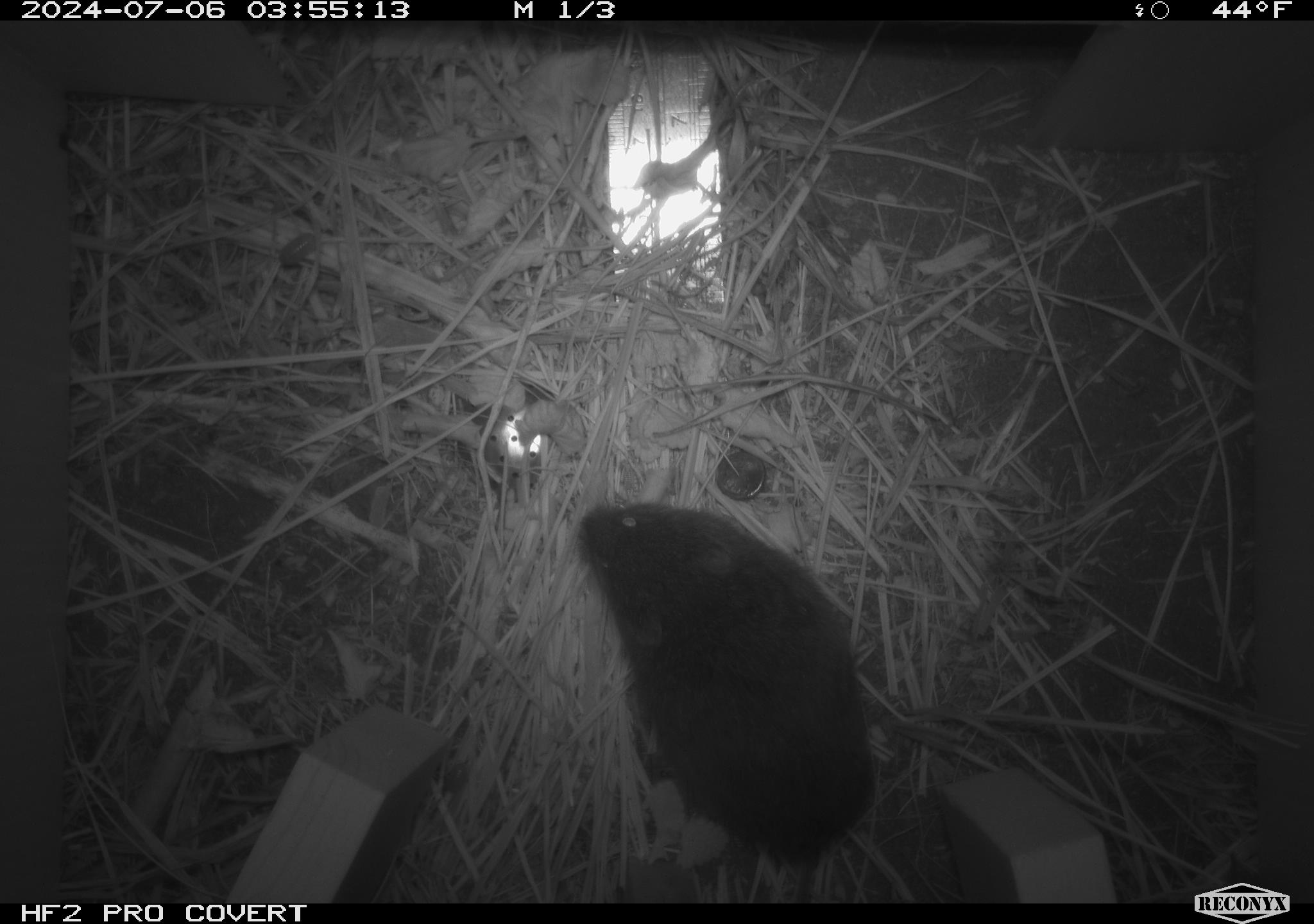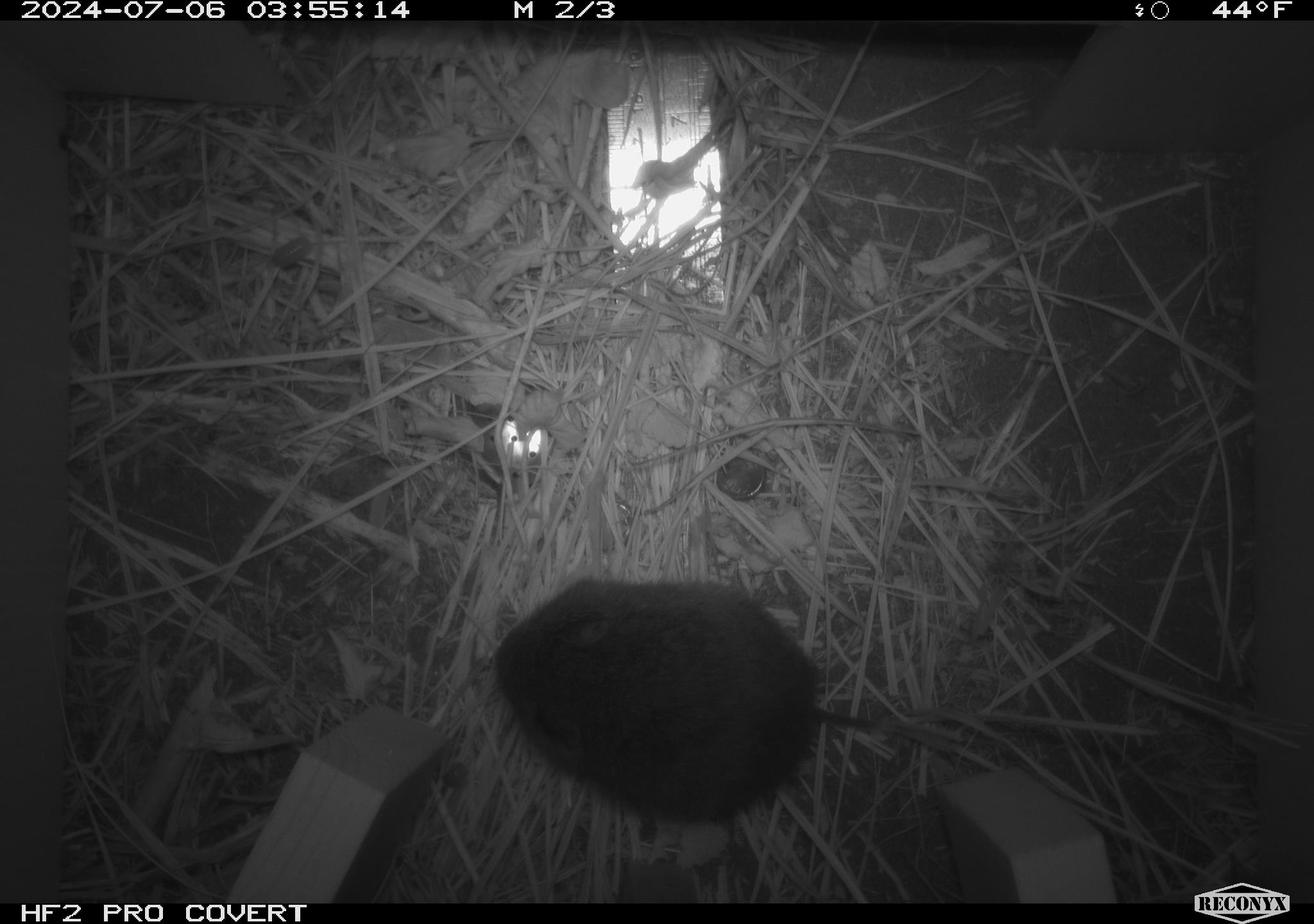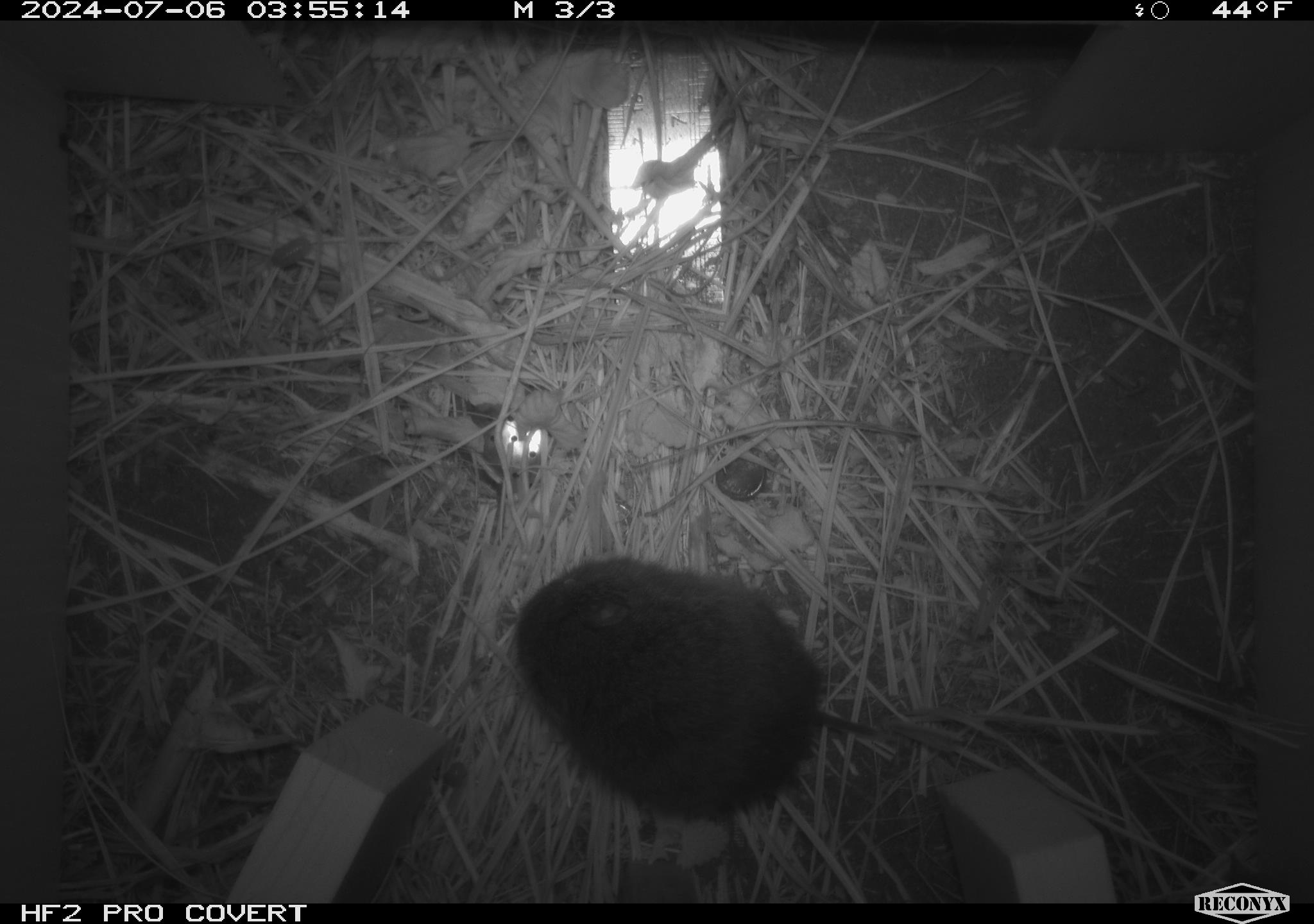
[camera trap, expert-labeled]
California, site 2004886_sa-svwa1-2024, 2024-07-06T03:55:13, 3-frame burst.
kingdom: Animalia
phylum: Chordata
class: Mammalia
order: Rodentia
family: Cricetidae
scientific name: Arvicolinae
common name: voles, lemmings, and muskrats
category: arvicolinae subfamily